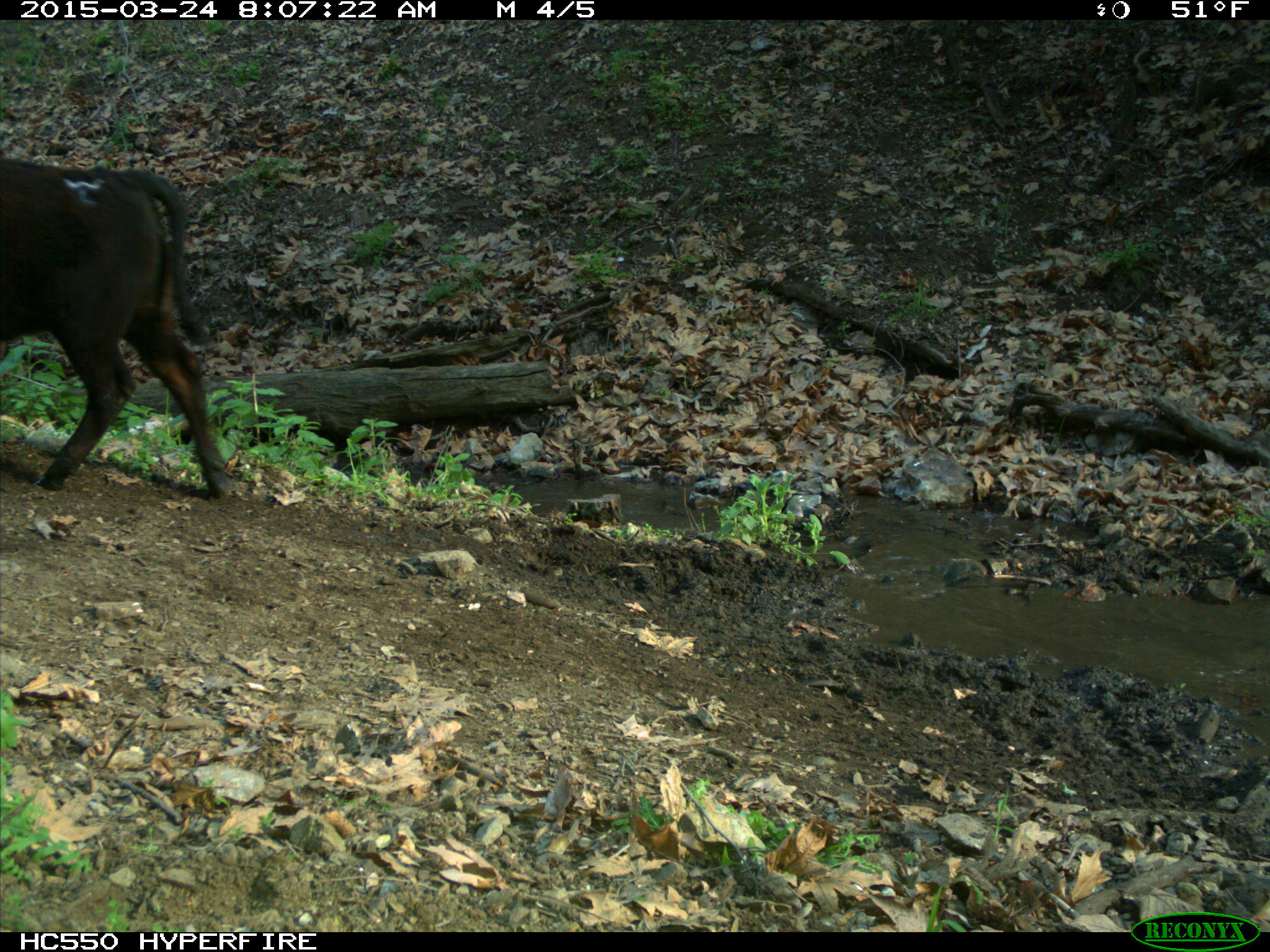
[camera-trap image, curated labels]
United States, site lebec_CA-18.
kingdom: Animalia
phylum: Chordata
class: Mammalia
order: Artiodactyla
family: Bovidae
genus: Bos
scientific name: Bos taurus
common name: domestic cow